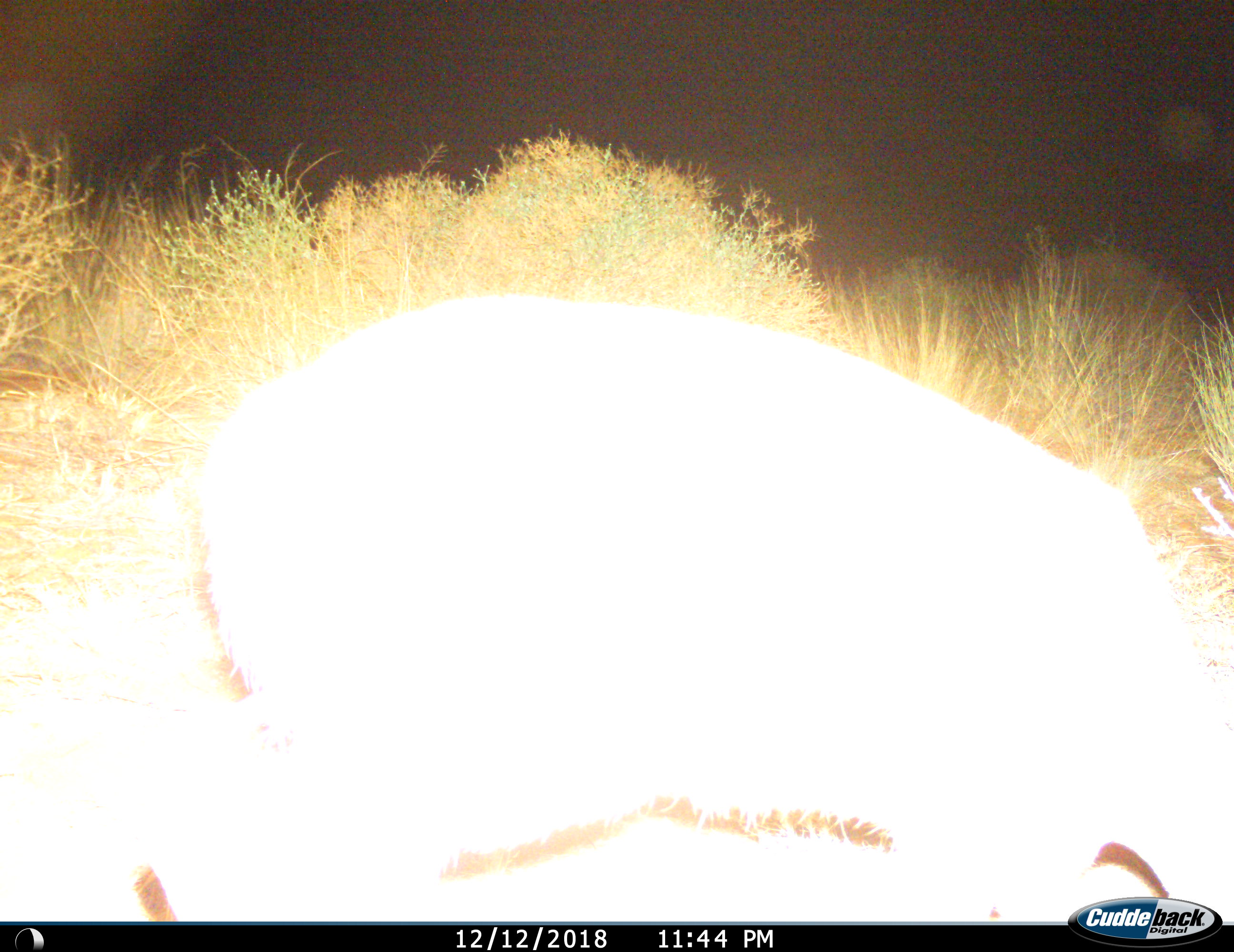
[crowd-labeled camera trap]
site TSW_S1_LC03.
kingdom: Animalia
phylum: Chordata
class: Mammalia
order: Artiodactyla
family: Bovidae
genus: Sylvicapra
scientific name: Sylvicapra grimmia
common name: common duiker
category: duikercommongrey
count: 1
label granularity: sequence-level